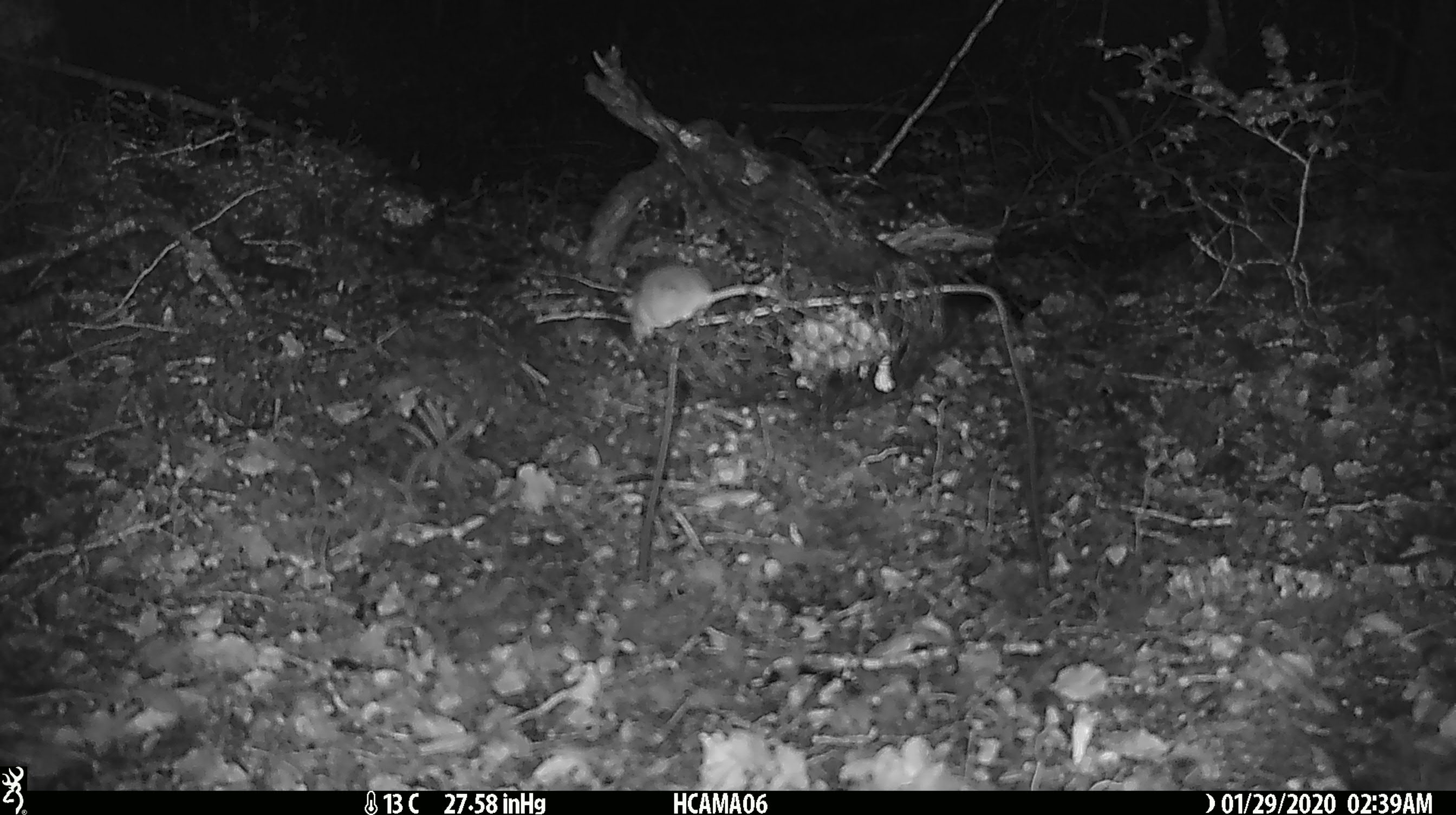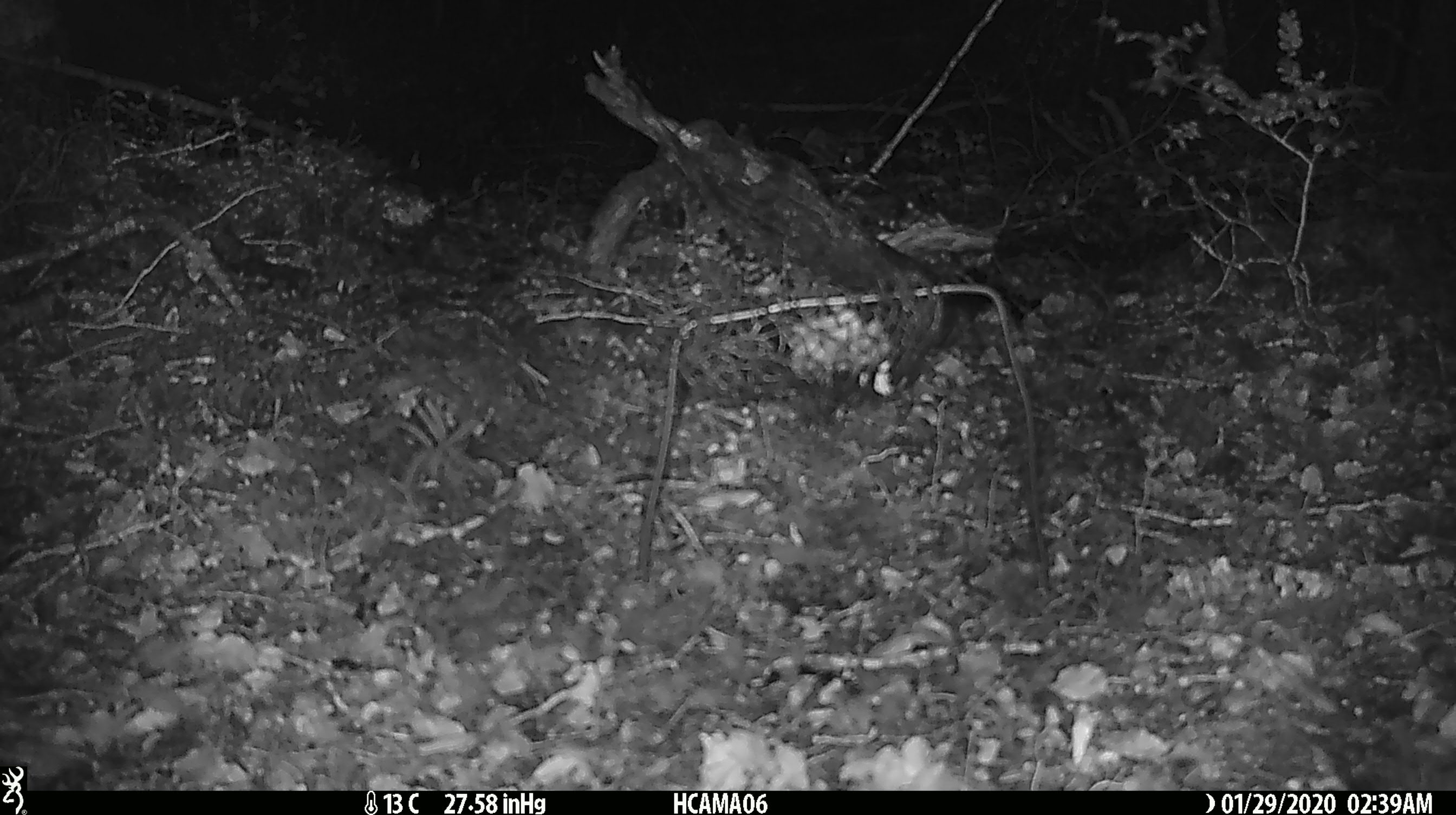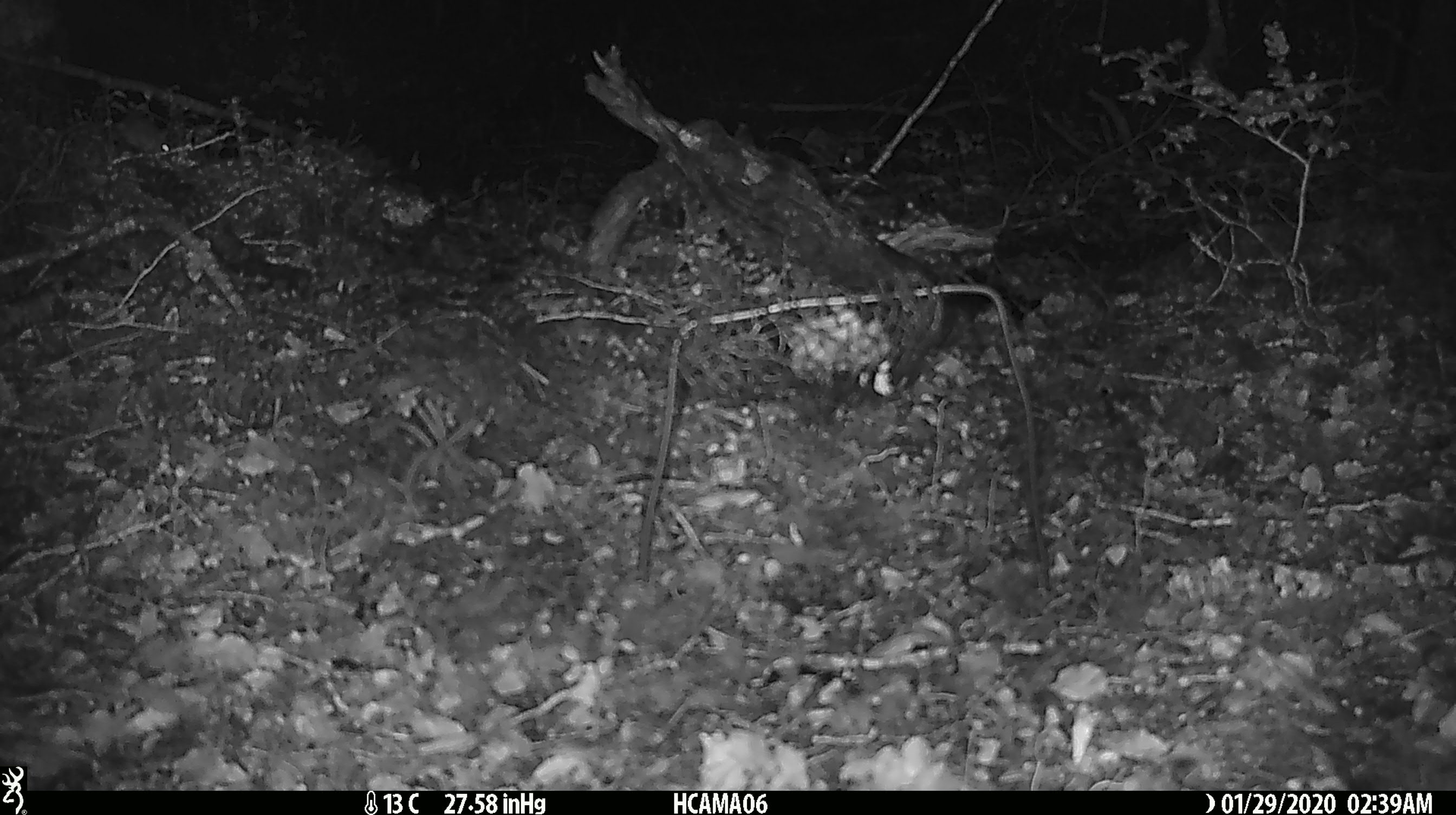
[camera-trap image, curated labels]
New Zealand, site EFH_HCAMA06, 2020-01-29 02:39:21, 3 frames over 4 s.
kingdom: Animalia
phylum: Chordata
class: Mammalia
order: Rodentia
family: Muridae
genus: Mus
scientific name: Mus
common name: mouse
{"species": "mouse (Mus)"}